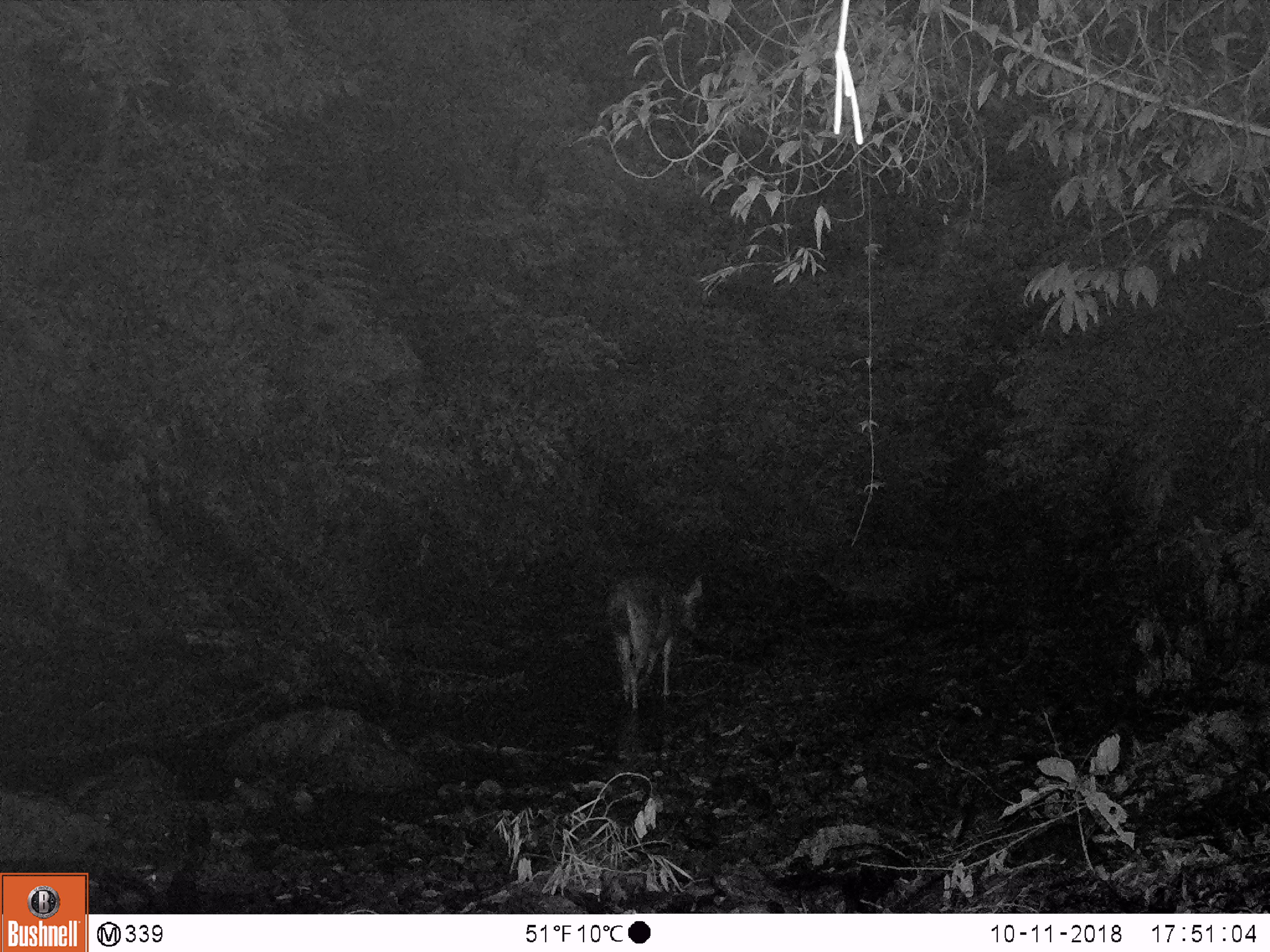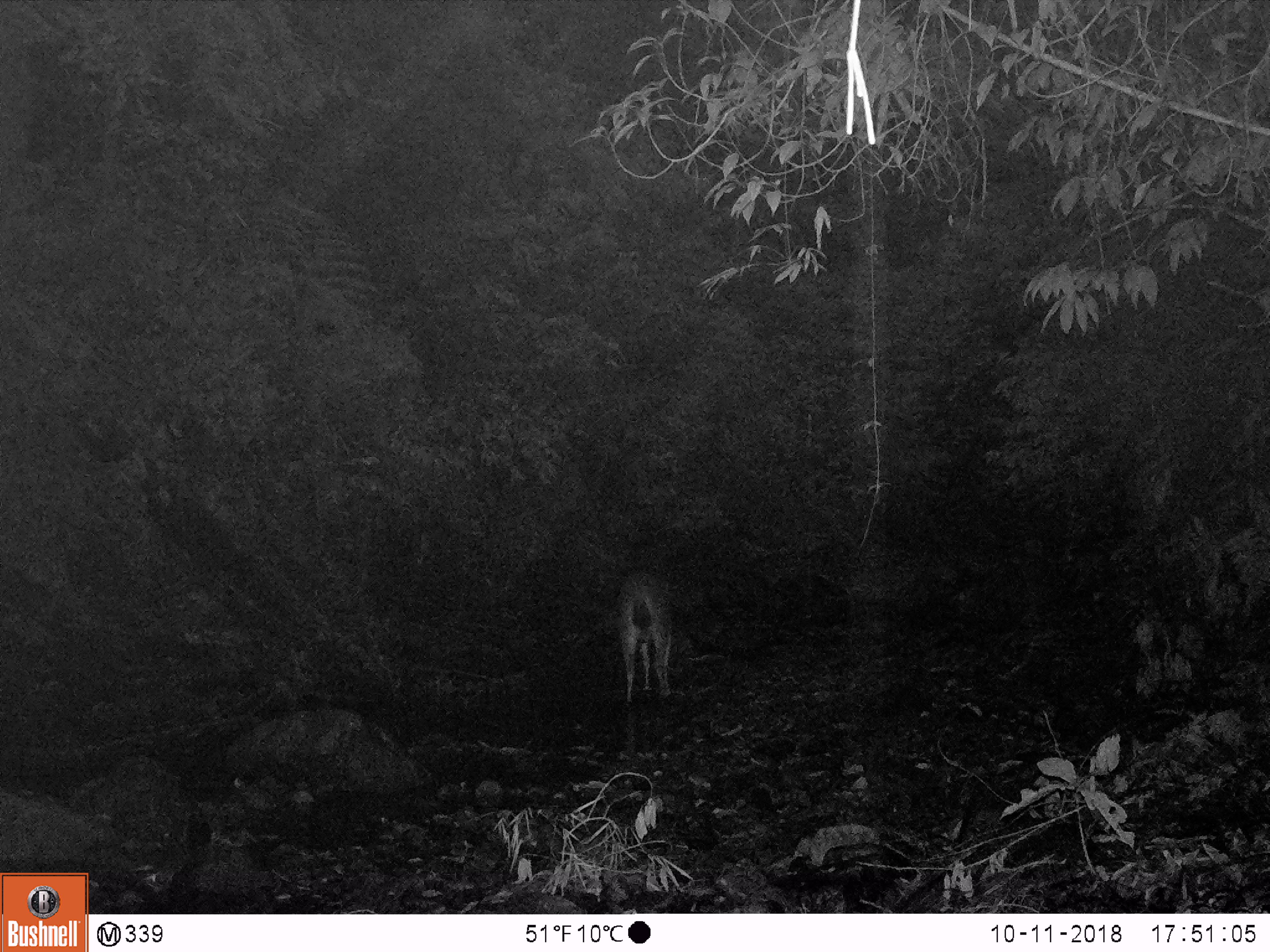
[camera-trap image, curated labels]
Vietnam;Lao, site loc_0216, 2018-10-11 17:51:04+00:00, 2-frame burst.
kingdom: Animalia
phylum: Chordata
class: Mammalia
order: Artiodactyla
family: Cervidae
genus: Rusa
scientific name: Rusa unicolor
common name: sambar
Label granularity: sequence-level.